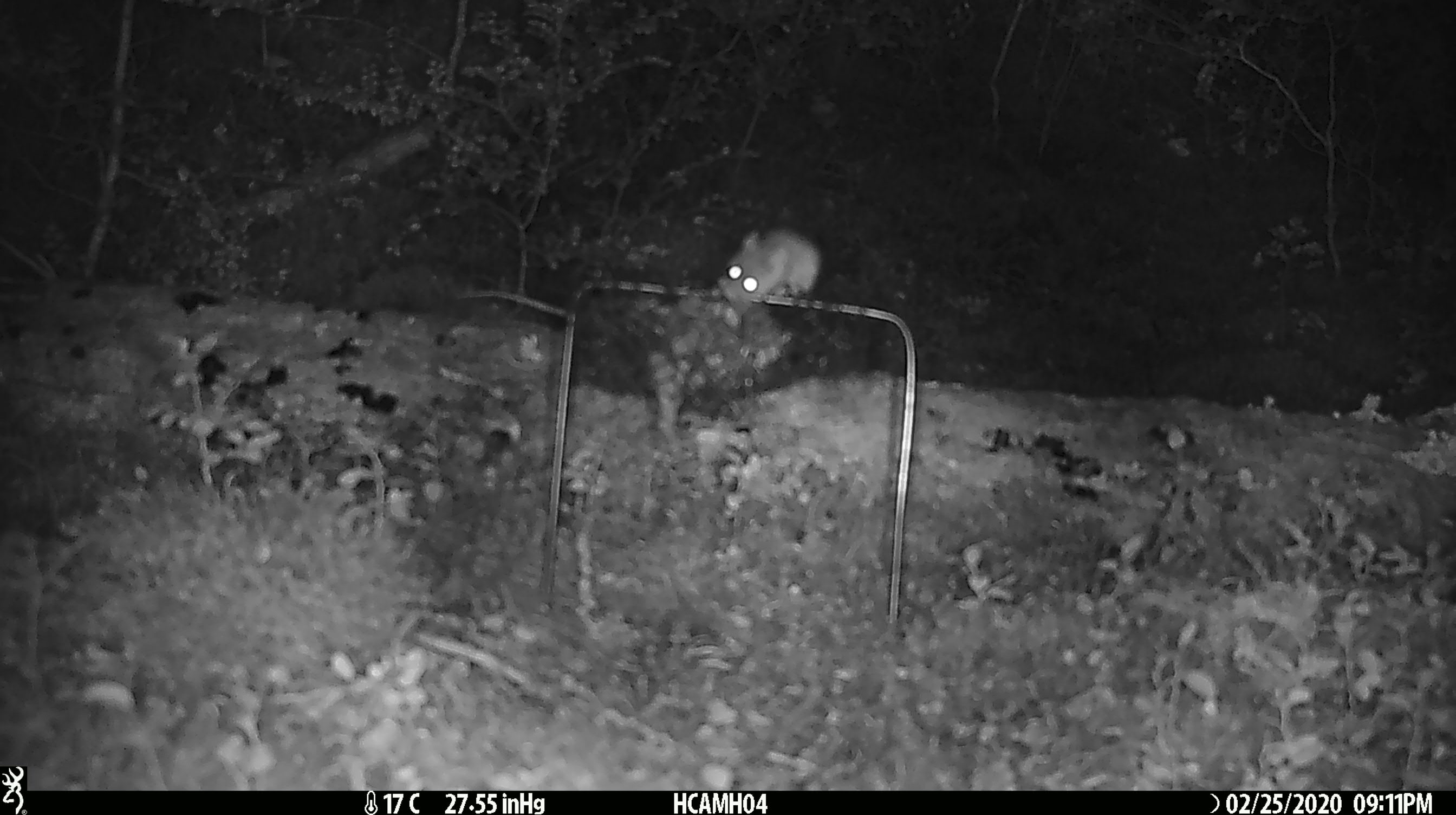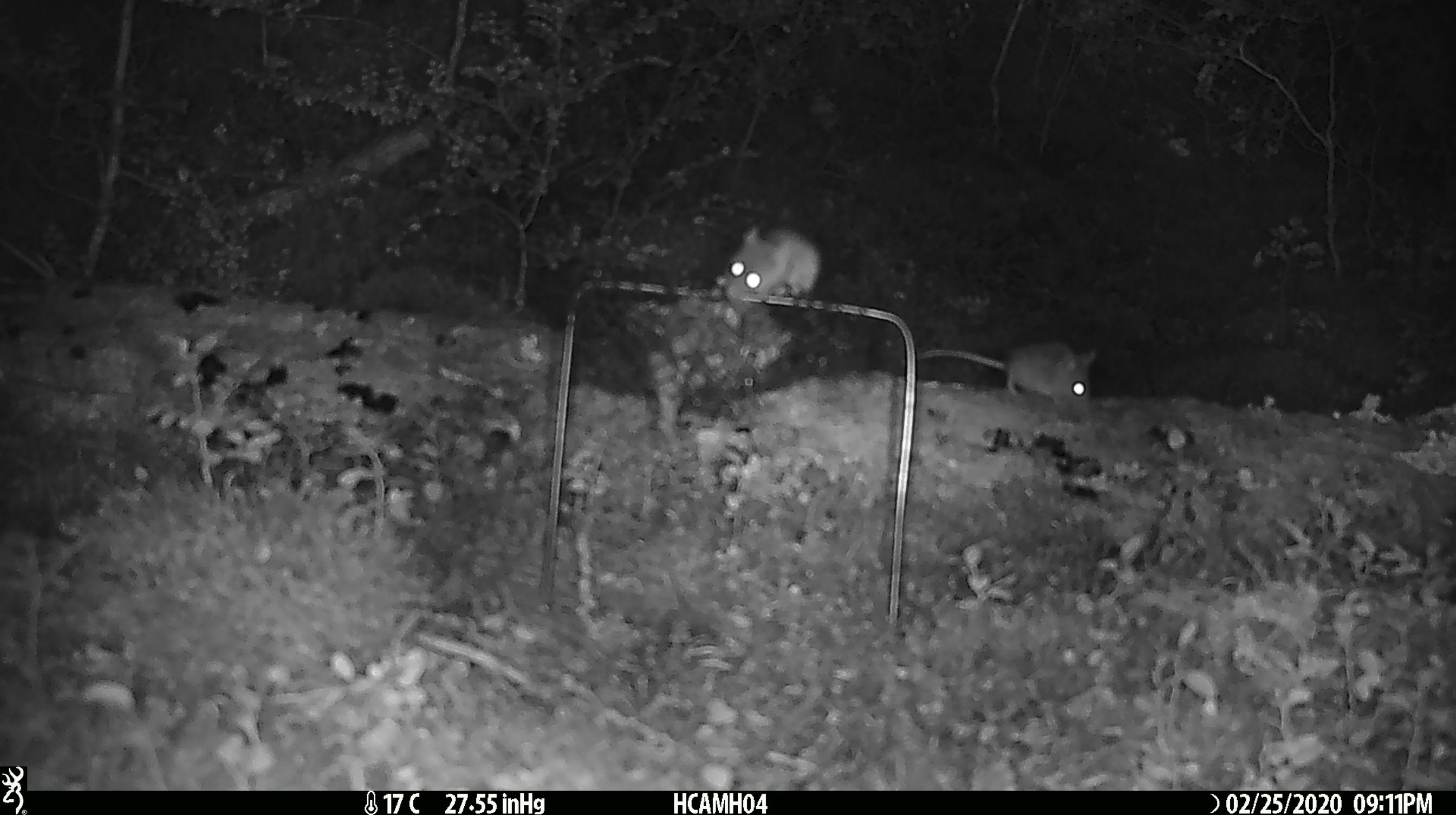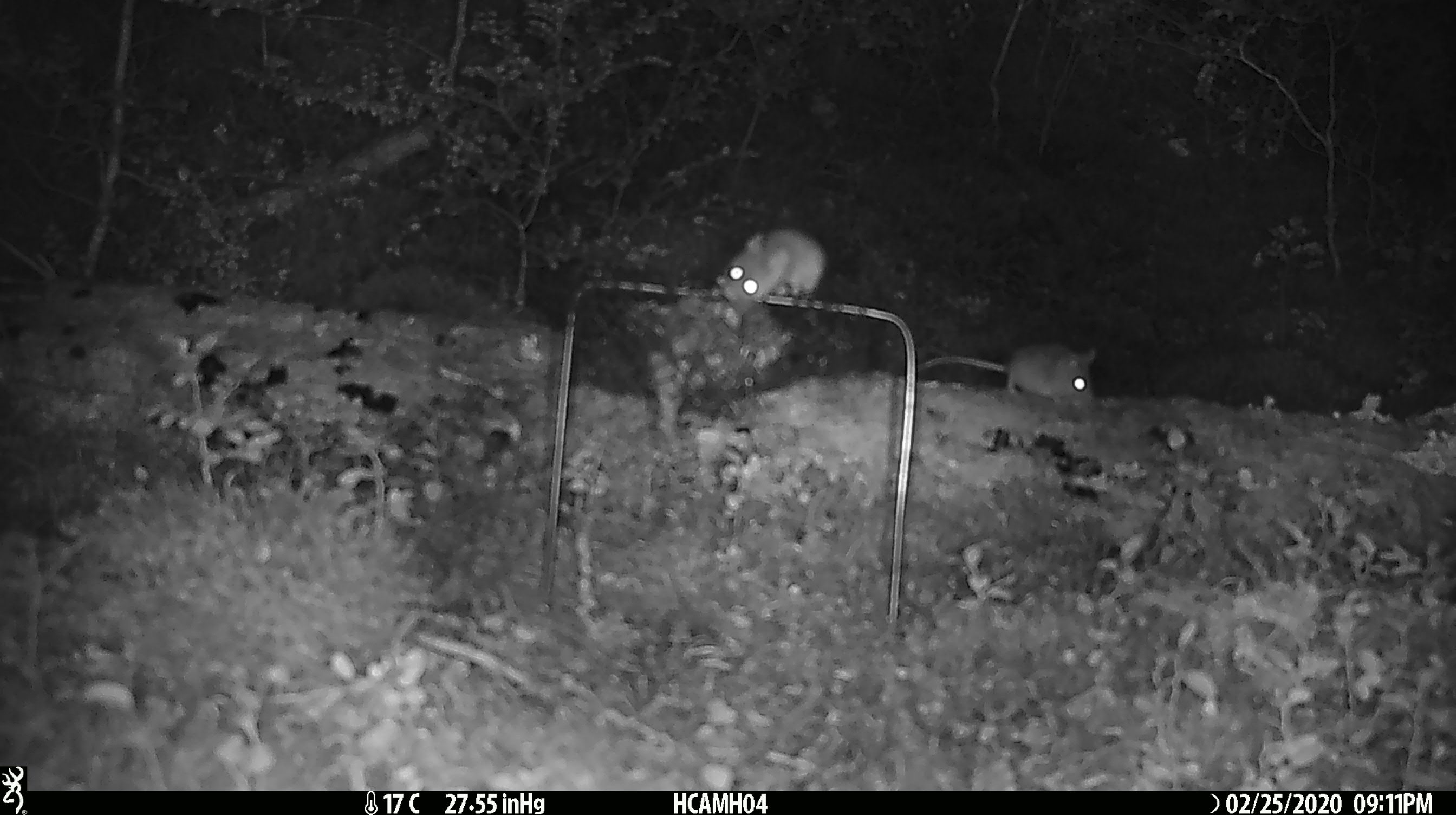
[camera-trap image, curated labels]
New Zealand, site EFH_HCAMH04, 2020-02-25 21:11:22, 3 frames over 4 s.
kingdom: Animalia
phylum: Chordata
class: Mammalia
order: Rodentia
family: Muridae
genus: Mus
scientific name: Mus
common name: mouse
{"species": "mouse (Mus)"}